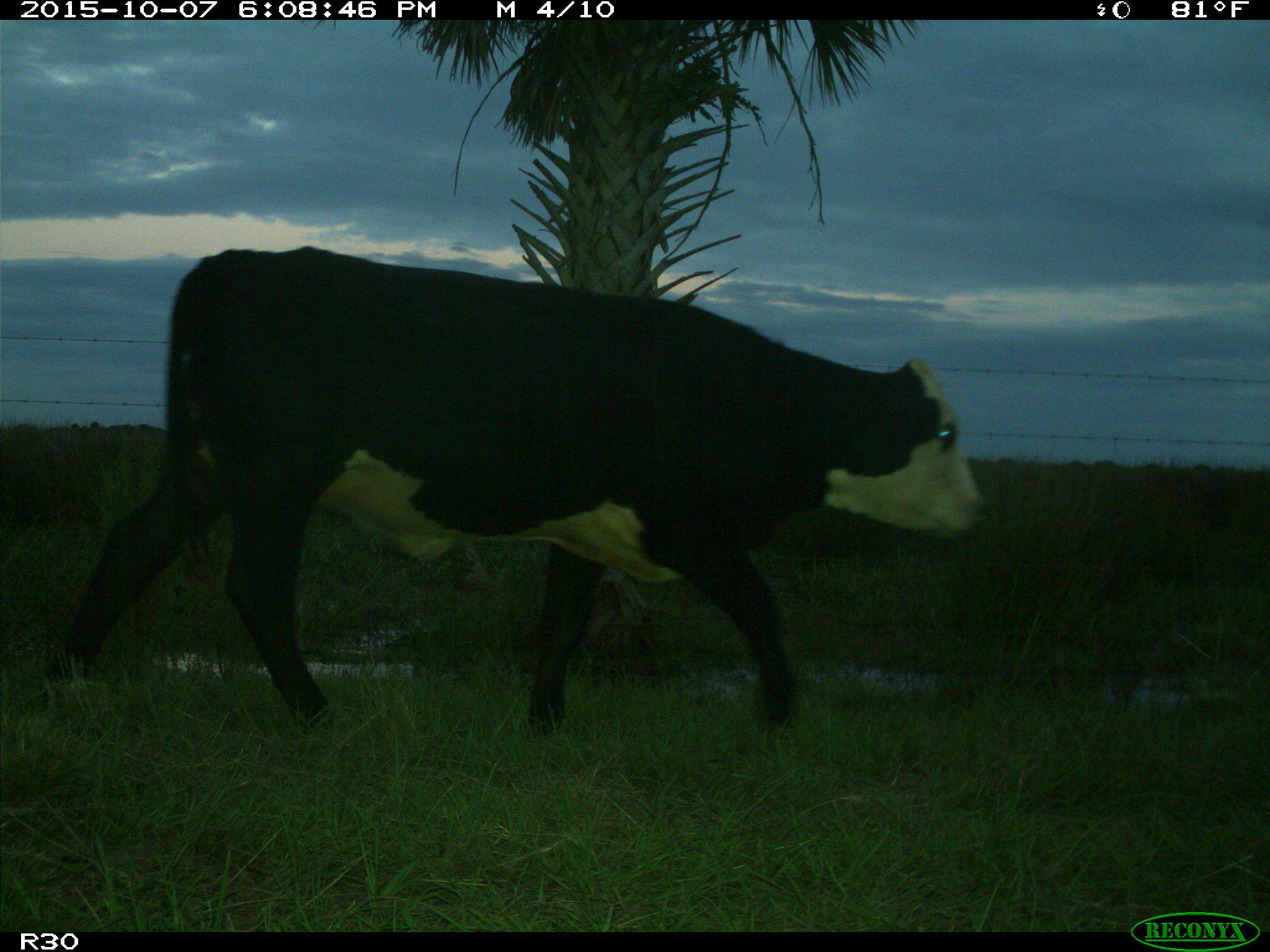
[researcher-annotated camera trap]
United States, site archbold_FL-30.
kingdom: Animalia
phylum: Chordata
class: Mammalia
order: Artiodactyla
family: Bovidae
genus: Bos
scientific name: Bos taurus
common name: domestic cow